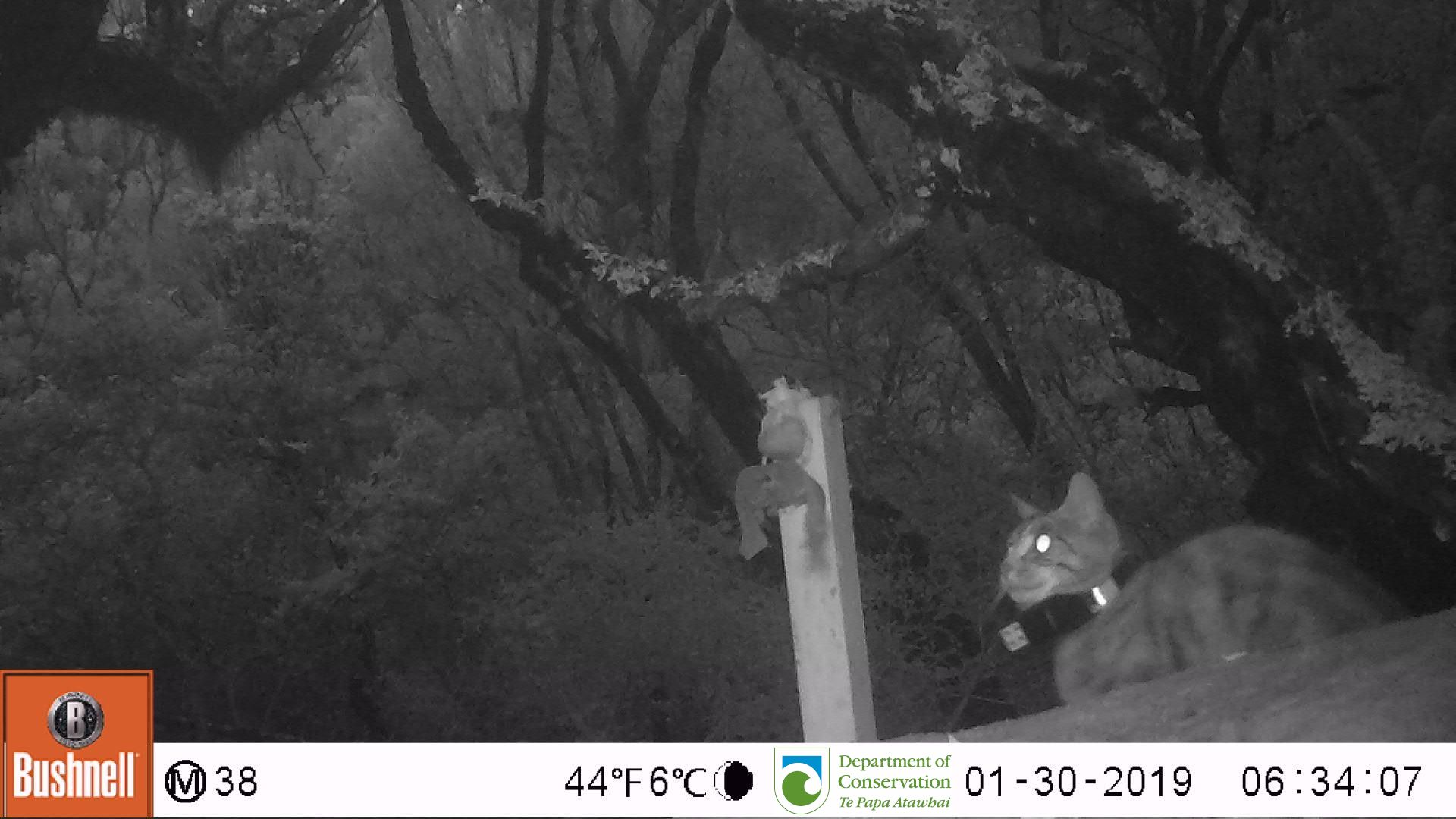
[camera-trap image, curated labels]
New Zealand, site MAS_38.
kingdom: Animalia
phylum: Chordata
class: Mammalia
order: Carnivora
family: Felidae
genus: Felis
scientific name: Felis catus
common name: domestic cat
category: cat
Cat (domestic cat) (Felis catus).